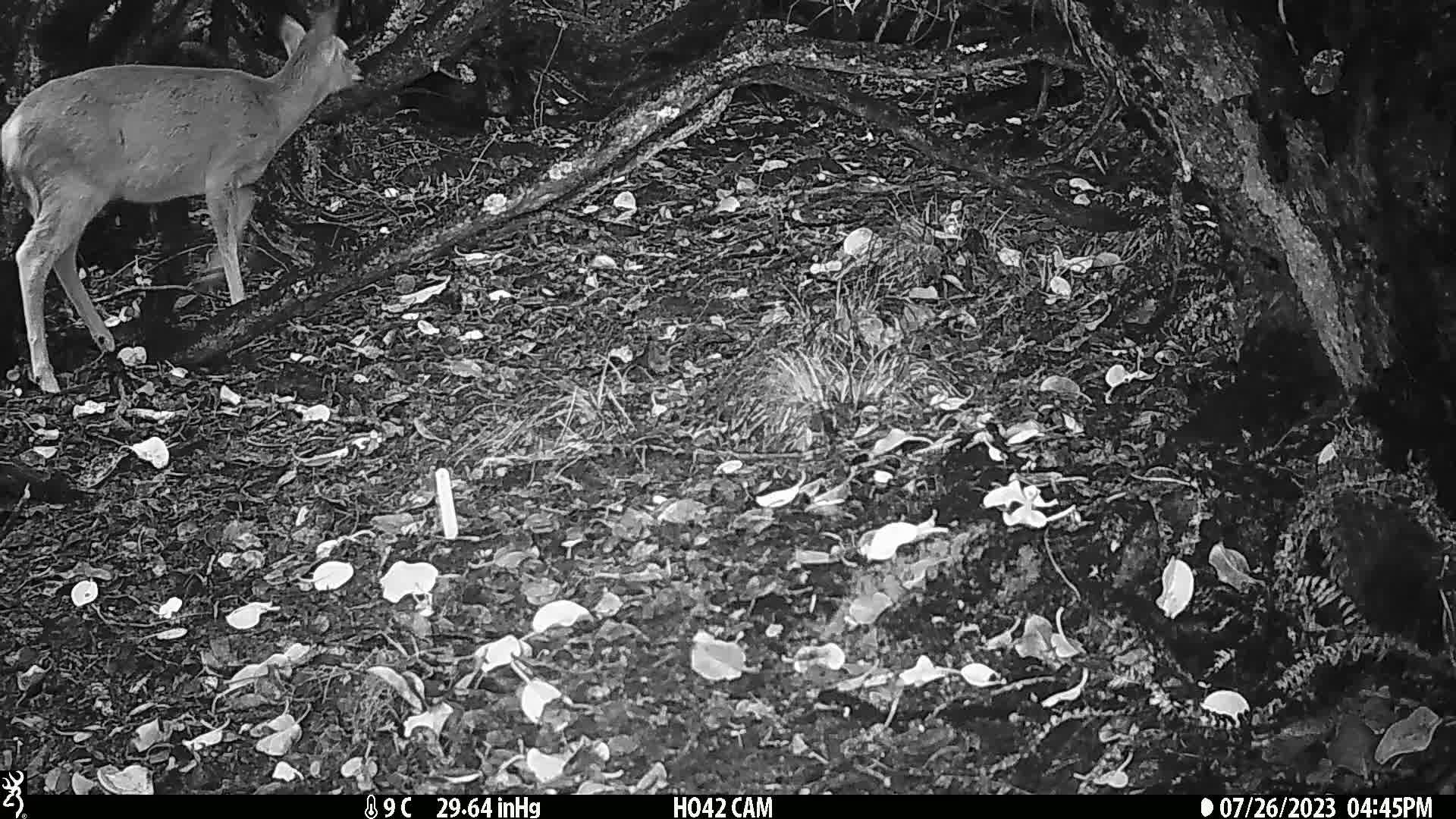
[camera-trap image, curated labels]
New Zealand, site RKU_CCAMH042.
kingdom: Animalia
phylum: Chordata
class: Mammalia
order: Artiodactyla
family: Cervidae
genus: Odocoileus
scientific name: Odocoileus virginianus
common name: white-tailed deer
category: white tailed deer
White tailed deer (white-tailed deer) (Odocoileus virginianus).